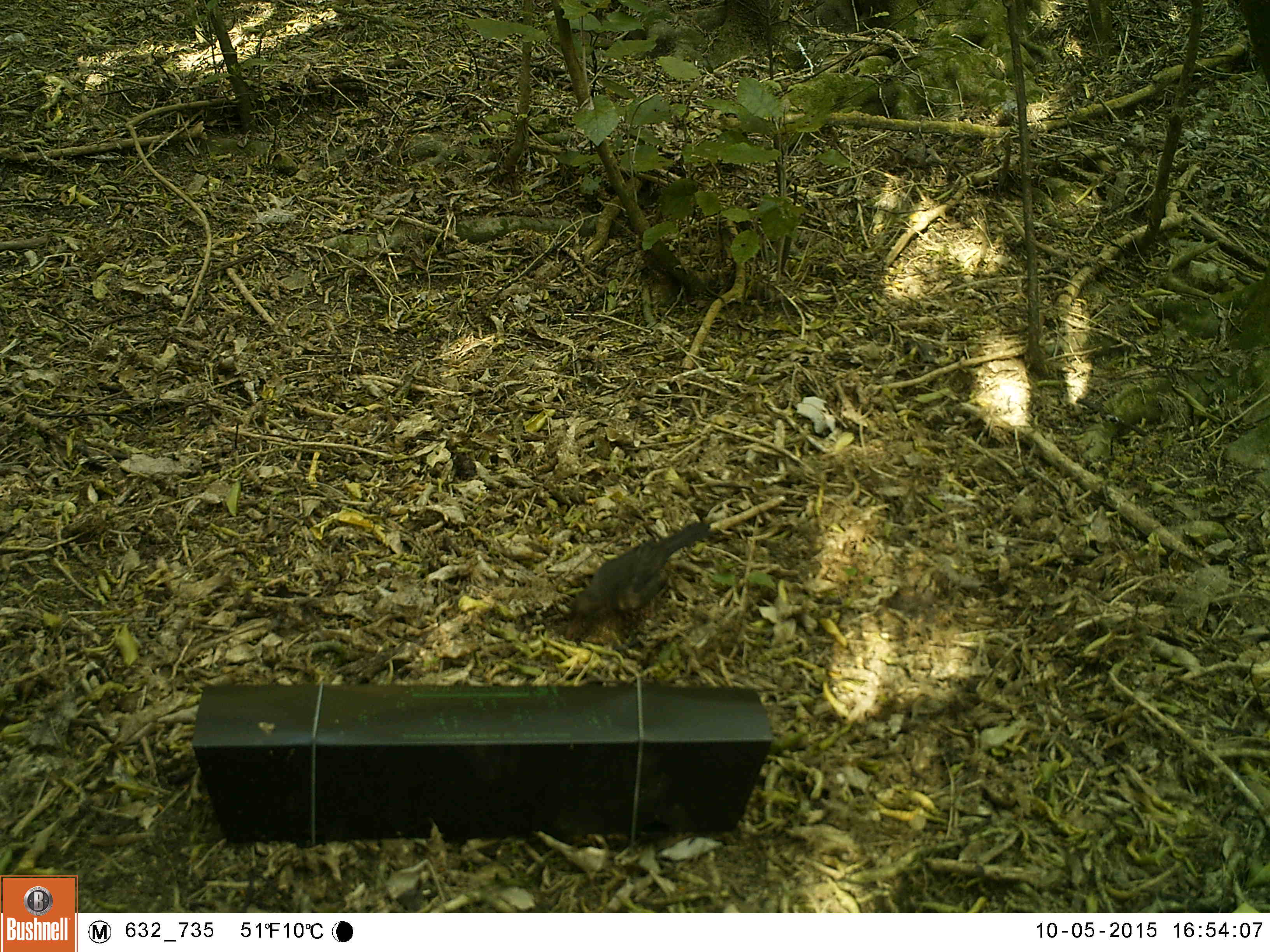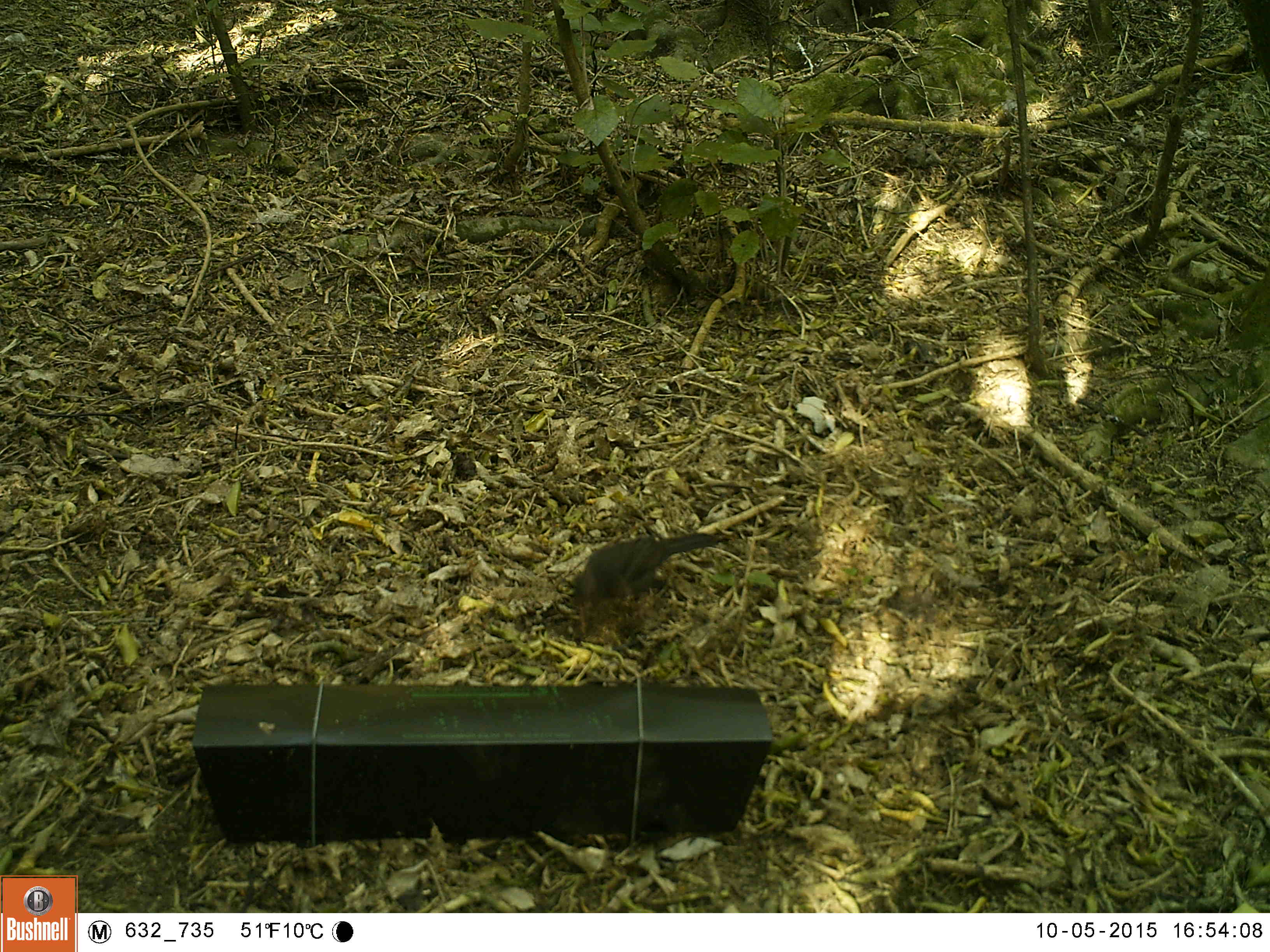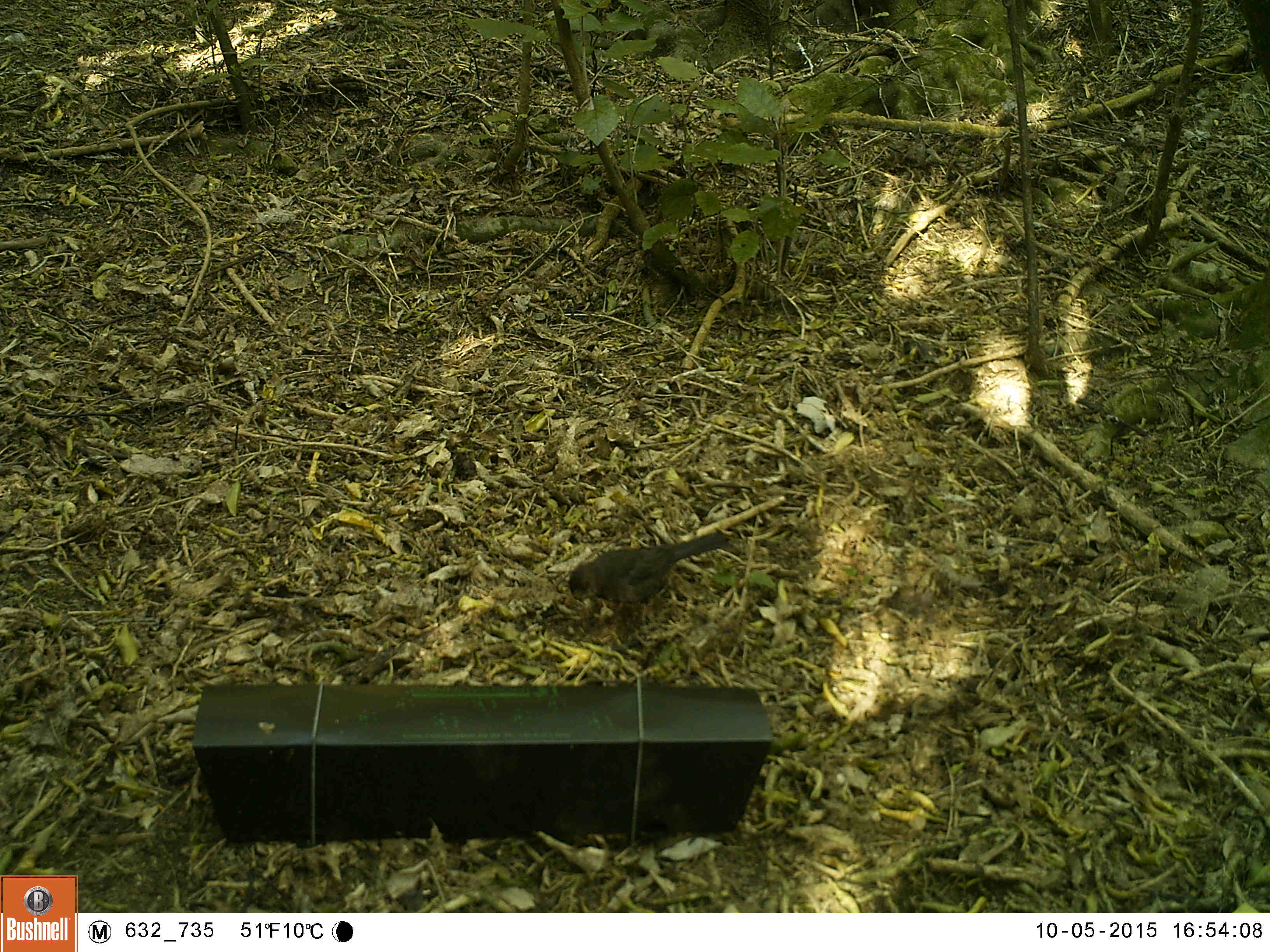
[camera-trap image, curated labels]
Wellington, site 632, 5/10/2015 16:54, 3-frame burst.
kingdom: Animalia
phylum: Chordata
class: Aves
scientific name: Aves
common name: bird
Bird (Aves).